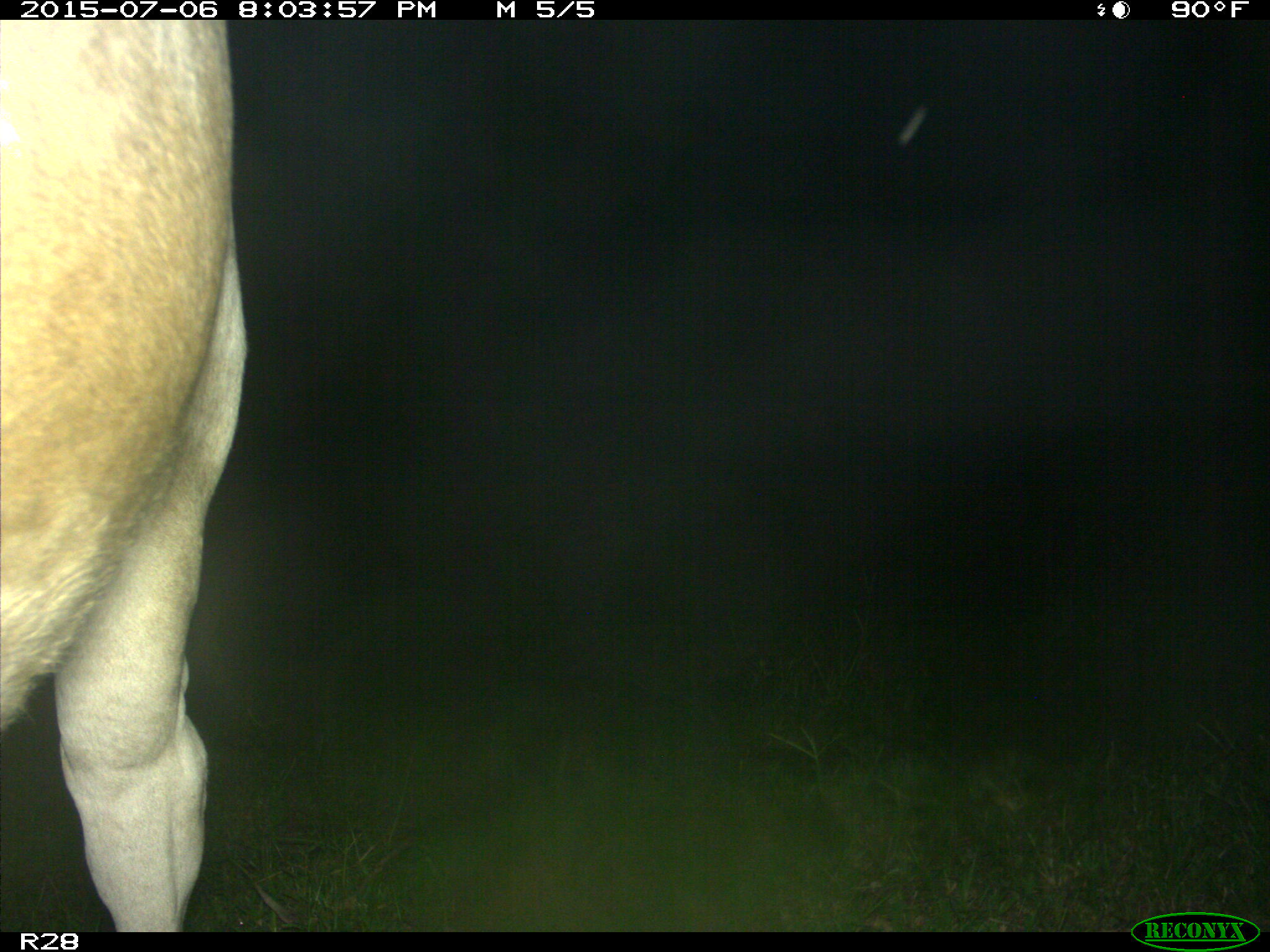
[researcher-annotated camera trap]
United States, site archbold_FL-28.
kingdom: Animalia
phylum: Chordata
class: Mammalia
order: Artiodactyla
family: Bovidae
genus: Bos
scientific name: Bos taurus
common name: domestic cow